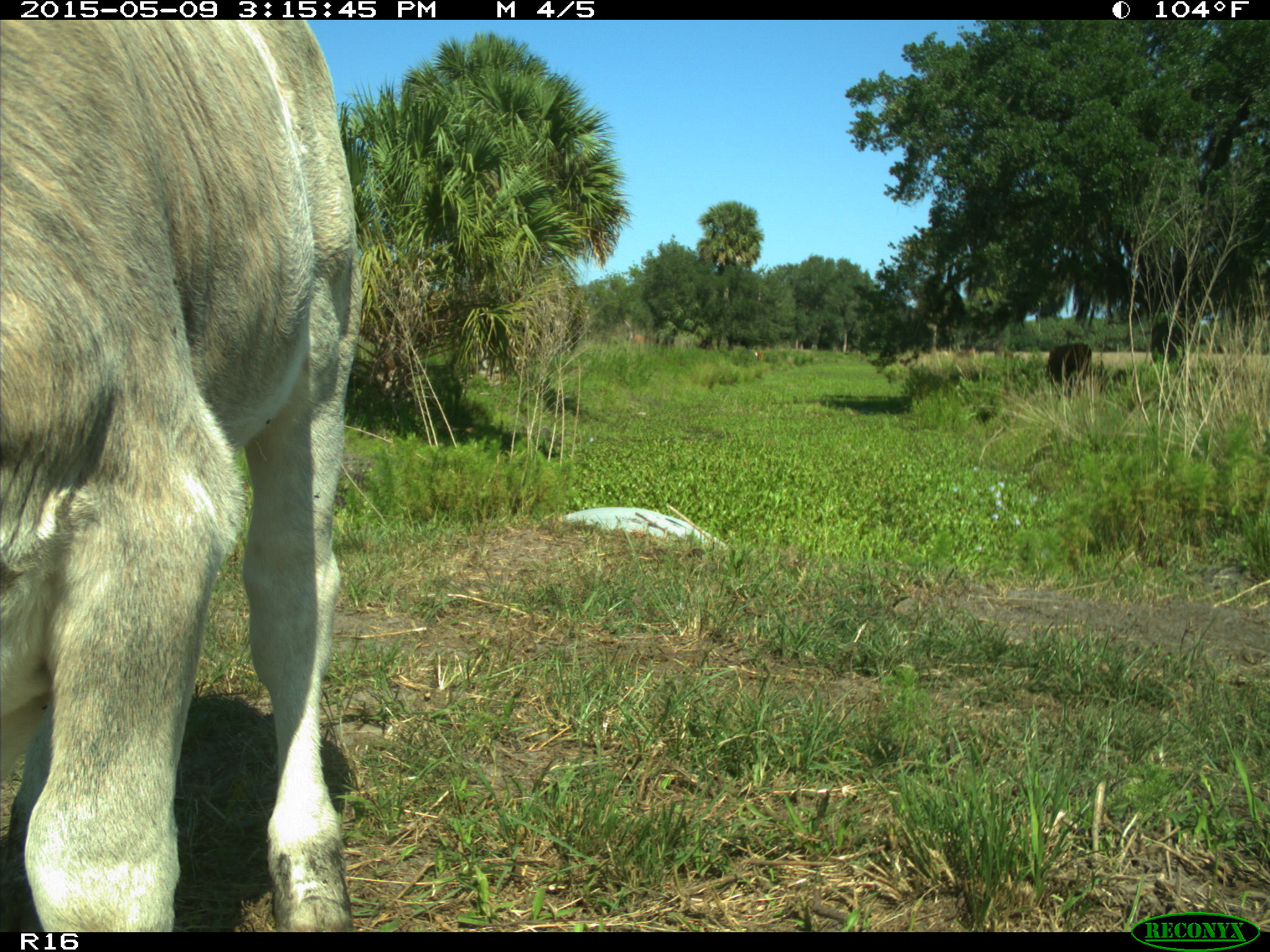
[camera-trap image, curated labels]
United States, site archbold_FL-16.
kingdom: Animalia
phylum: Chordata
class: Mammalia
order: Artiodactyla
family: Bovidae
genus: Bos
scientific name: Bos taurus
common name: domestic cow